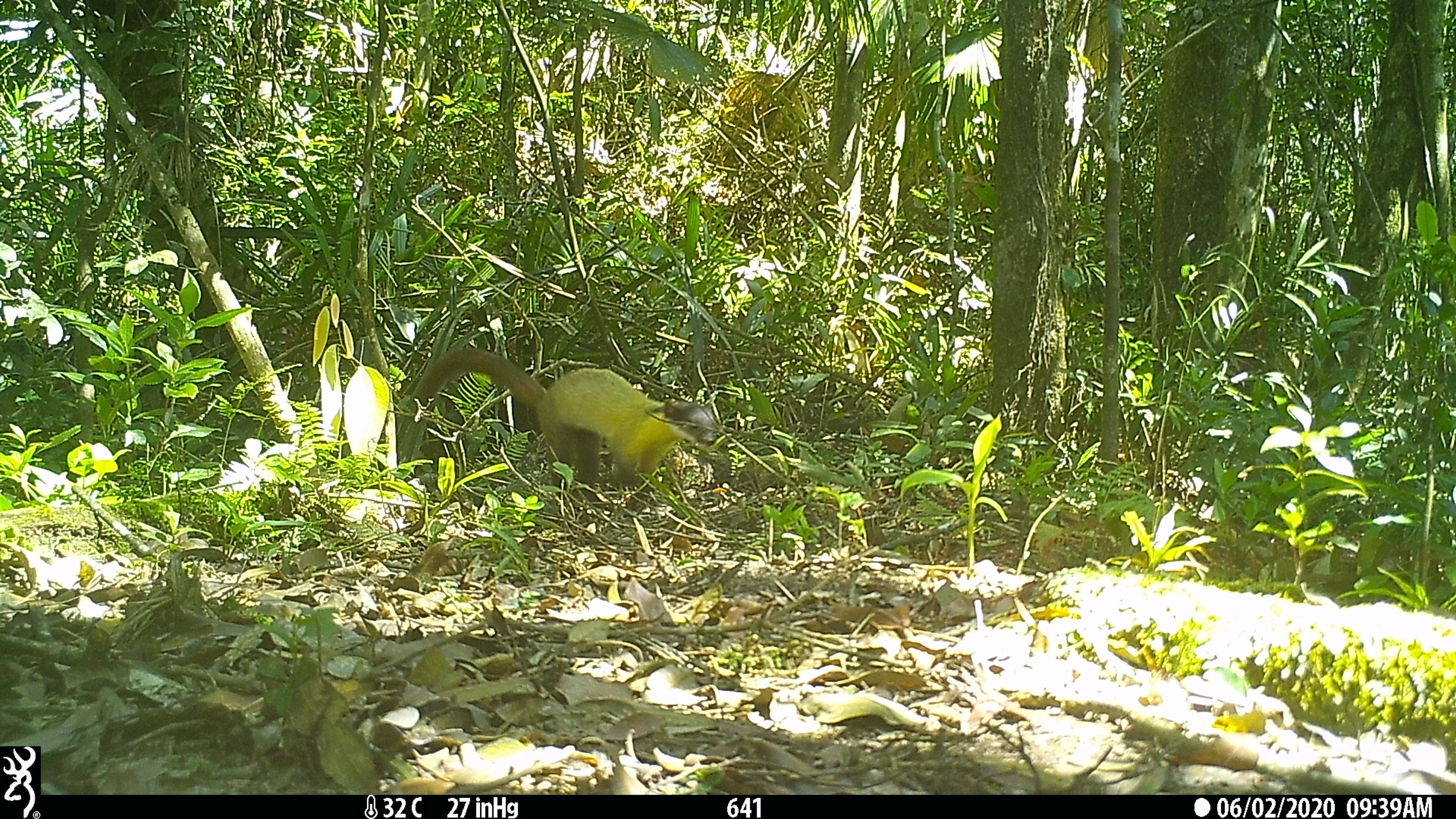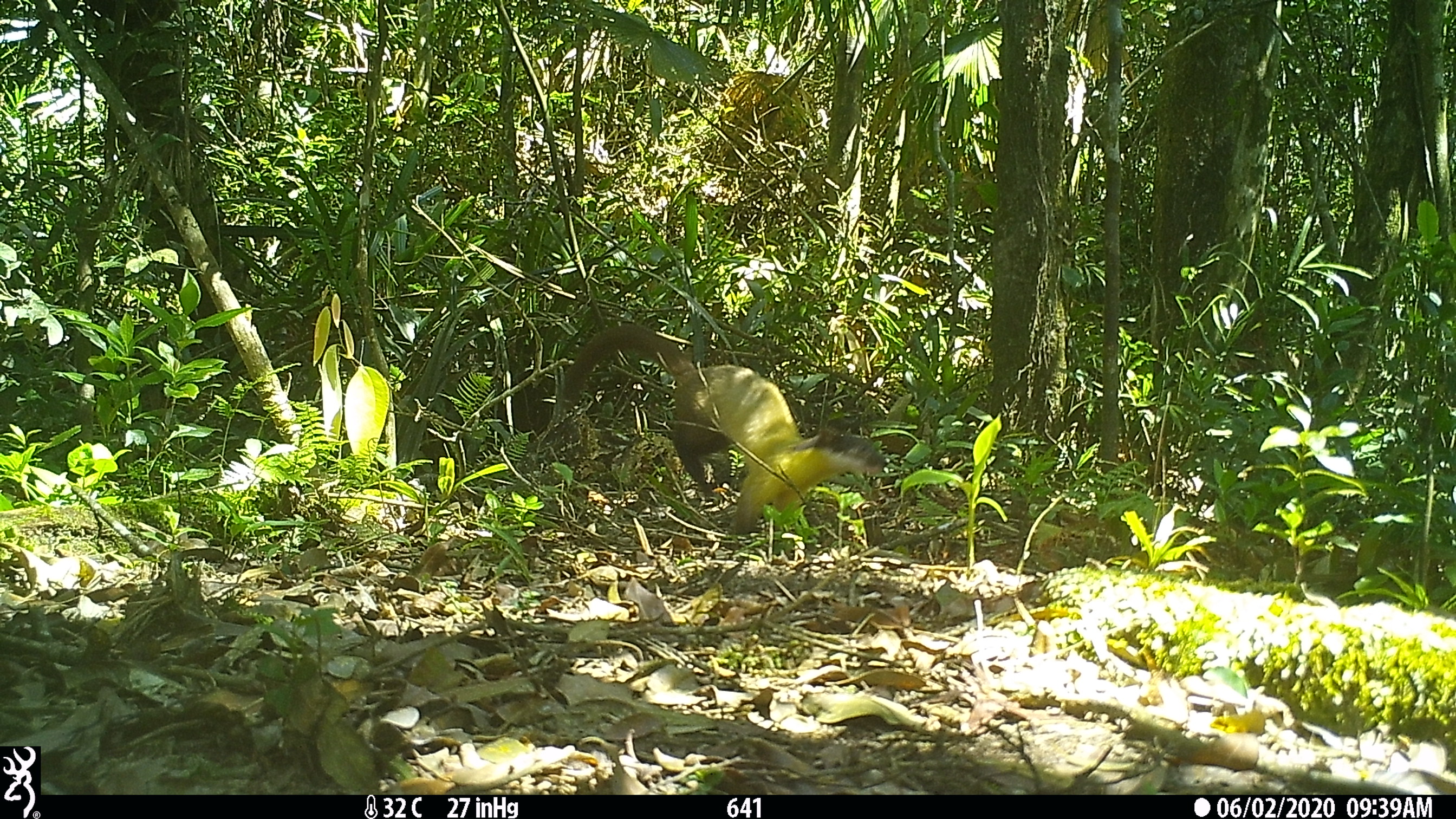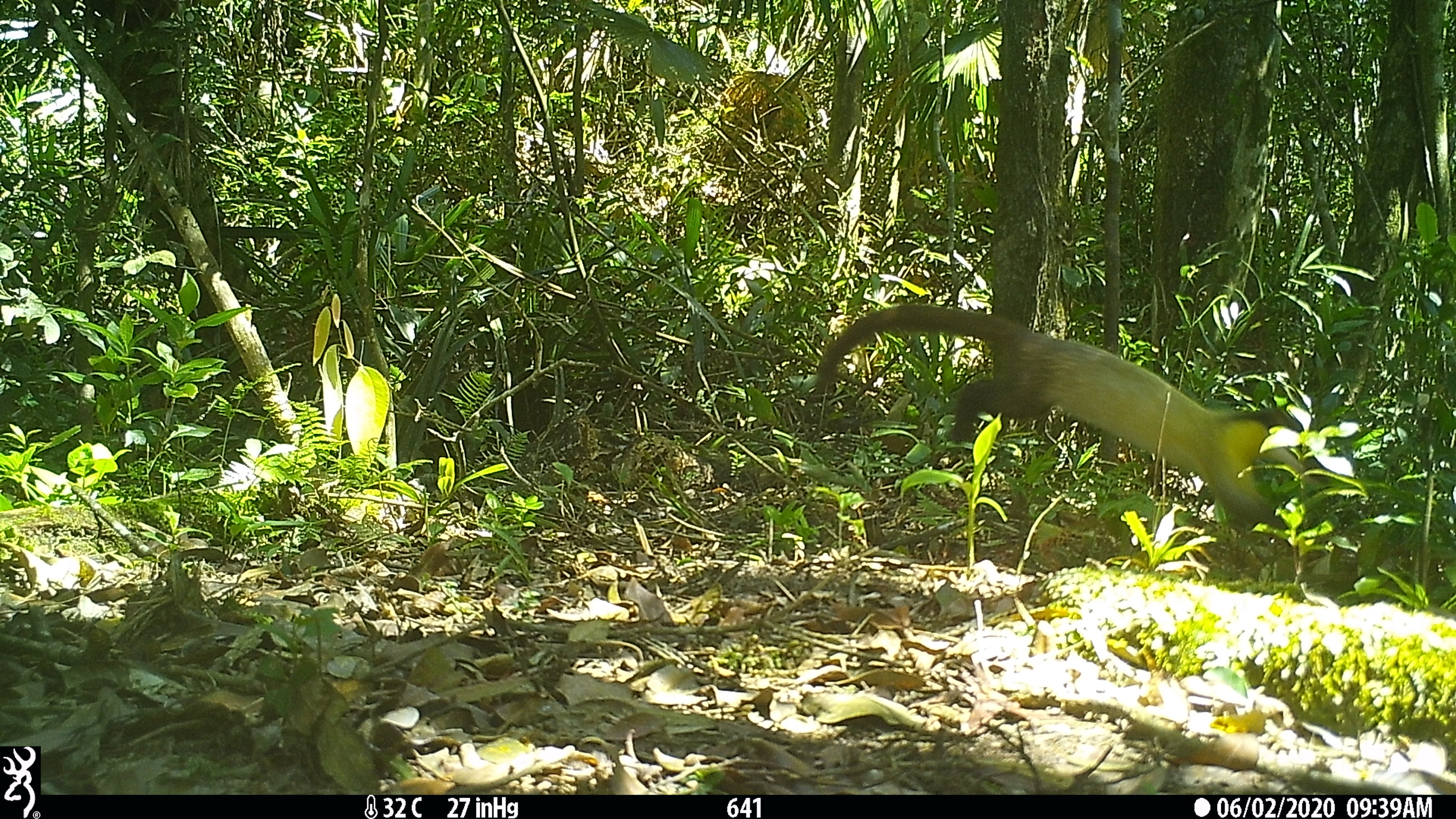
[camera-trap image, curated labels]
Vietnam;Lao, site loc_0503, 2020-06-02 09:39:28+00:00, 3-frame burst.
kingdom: Animalia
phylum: Chordata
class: Mammalia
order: Carnivora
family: Mustelidae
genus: Martes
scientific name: Martes flavigula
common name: yellow-throated marten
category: yellow throated marten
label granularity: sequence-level